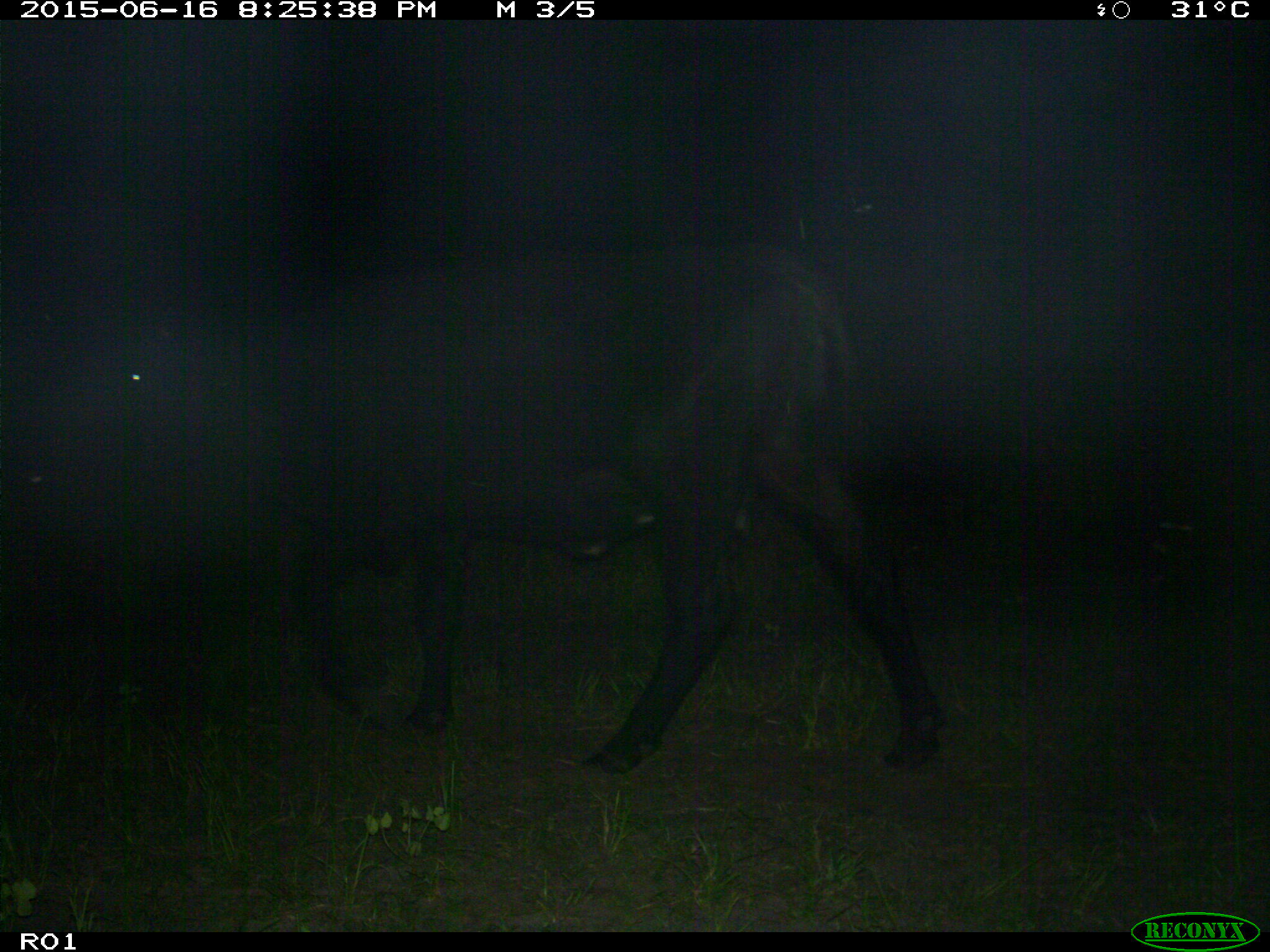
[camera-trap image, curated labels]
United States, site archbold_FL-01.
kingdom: Animalia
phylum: Chordata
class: Mammalia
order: Artiodactyla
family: Bovidae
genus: Bos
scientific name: Bos taurus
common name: domestic cow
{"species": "Bos taurus (domestic cow)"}